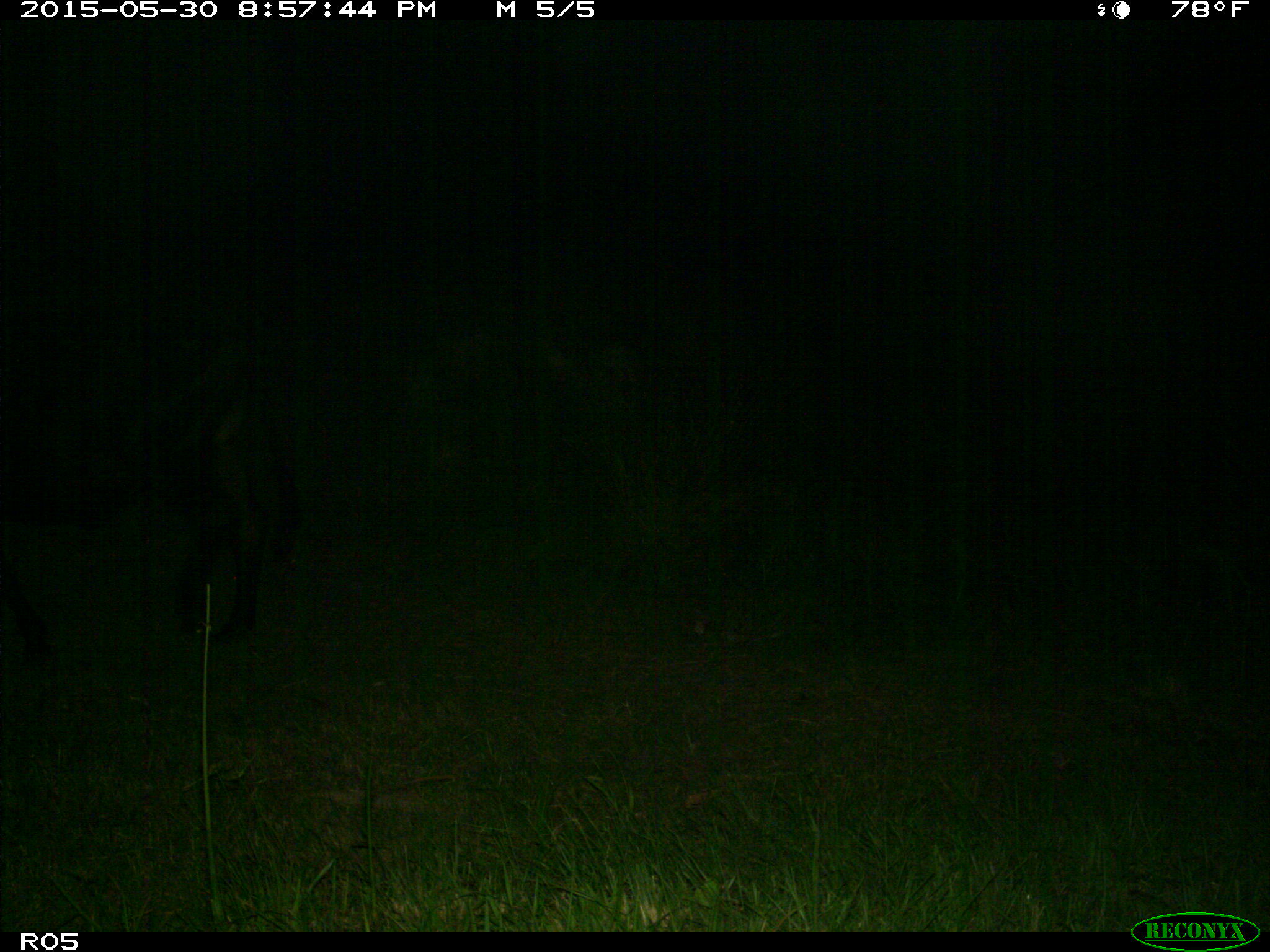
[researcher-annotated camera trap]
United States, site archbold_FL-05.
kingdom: Animalia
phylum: Chordata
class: Mammalia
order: Artiodactyla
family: Bovidae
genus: Bos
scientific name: Bos taurus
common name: domestic cow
Bos taurus (domestic cow).